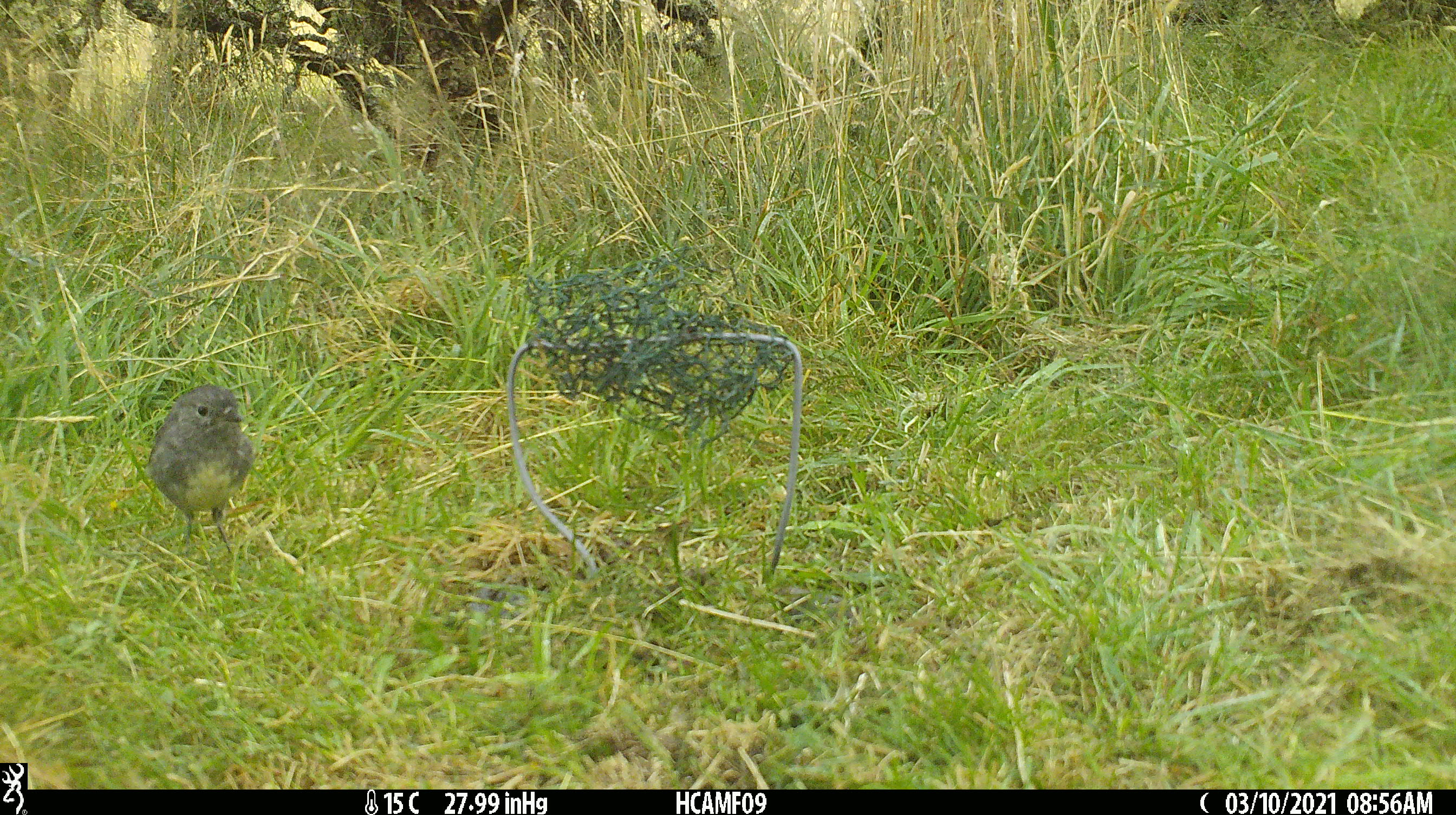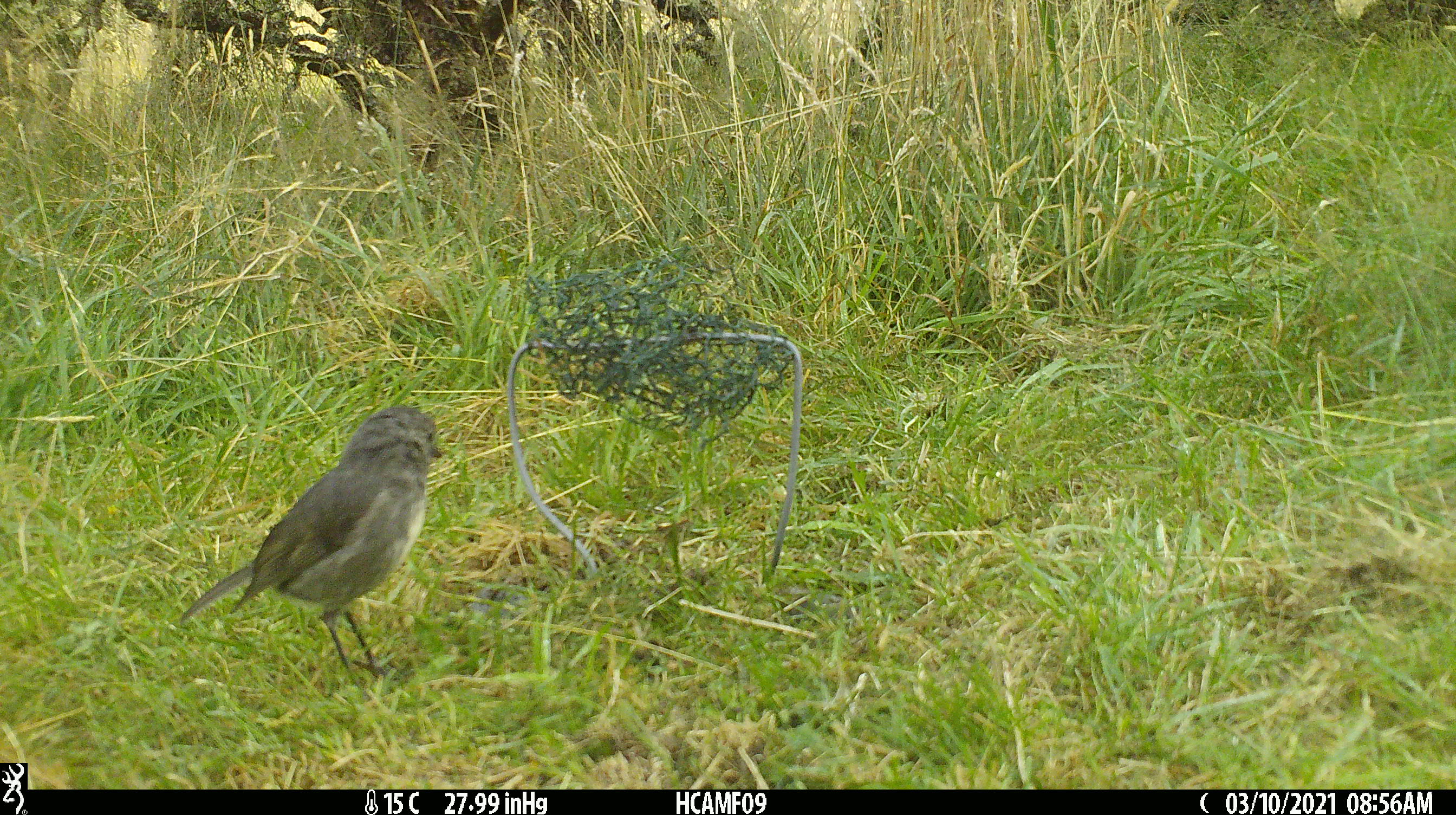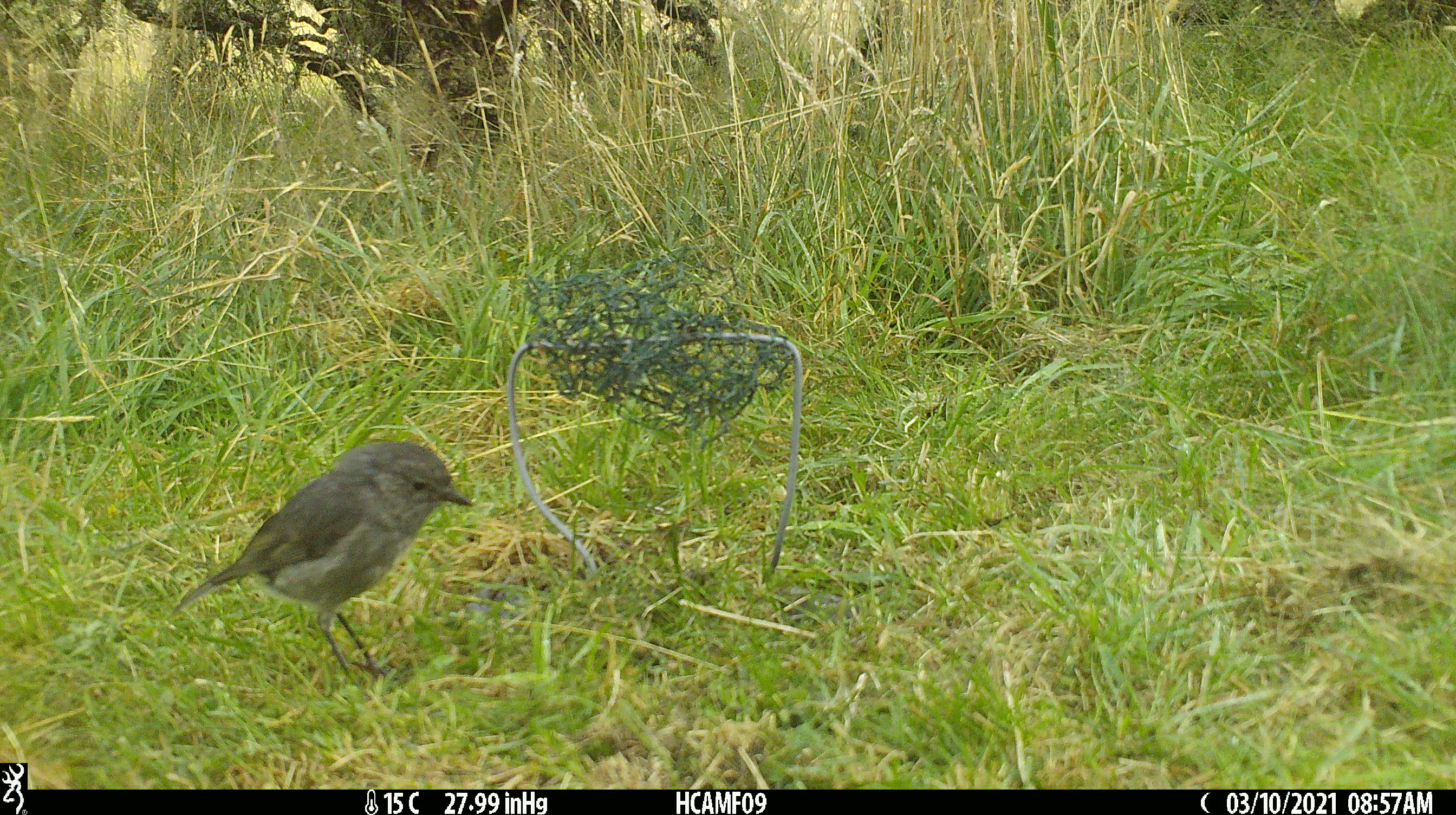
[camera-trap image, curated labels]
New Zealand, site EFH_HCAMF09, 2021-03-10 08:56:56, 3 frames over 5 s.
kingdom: Animalia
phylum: Chordata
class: Aves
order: Passeriformes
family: Petroicidae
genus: Petroica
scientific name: Petroica australis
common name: new zealand robin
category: robin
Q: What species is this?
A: Robin (new zealand robin) (Petroica australis).